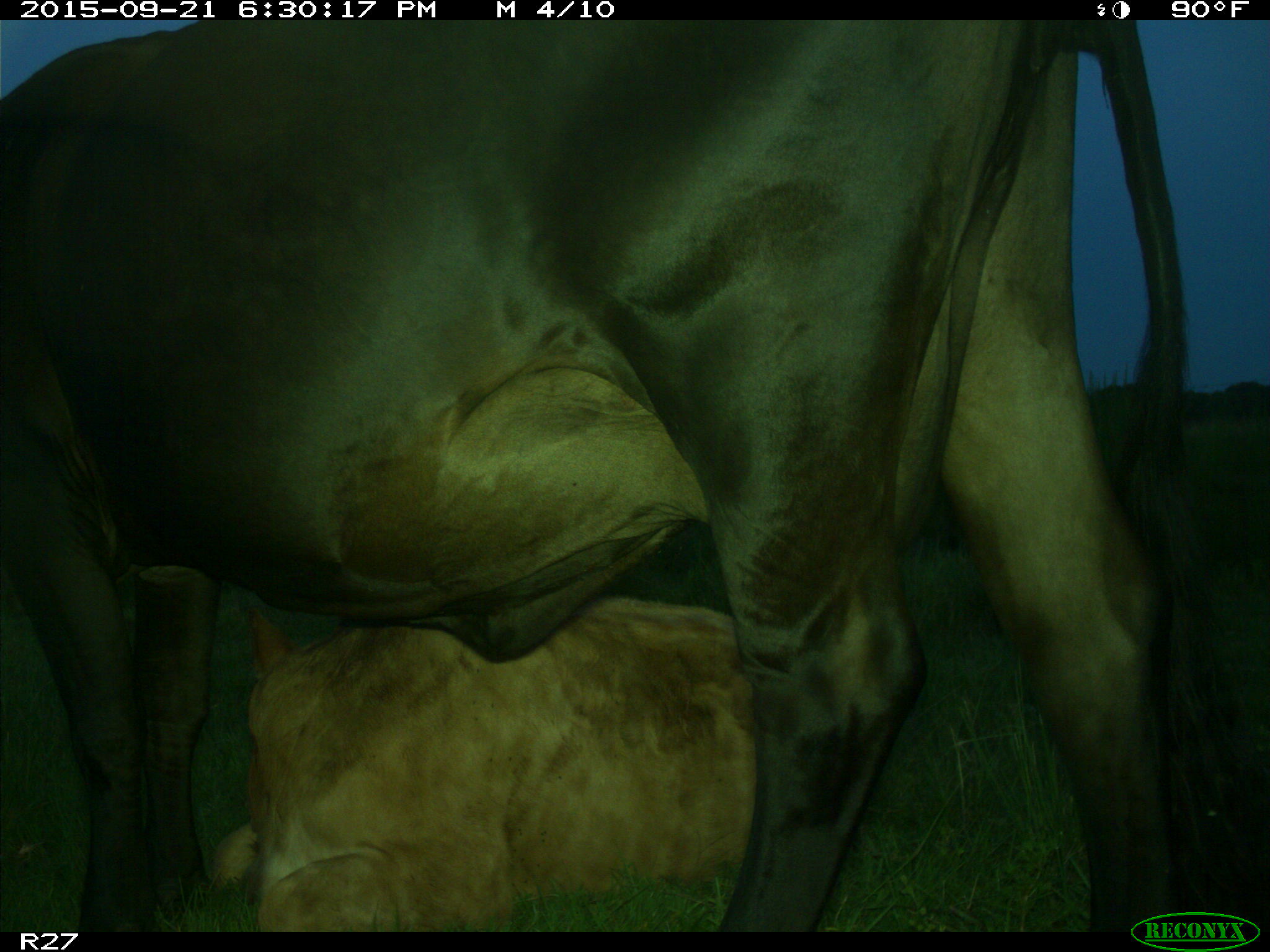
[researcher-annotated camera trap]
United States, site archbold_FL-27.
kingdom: Animalia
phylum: Chordata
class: Mammalia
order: Artiodactyla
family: Bovidae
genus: Bos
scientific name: Bos taurus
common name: domestic cow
Bos taurus (domestic cow).